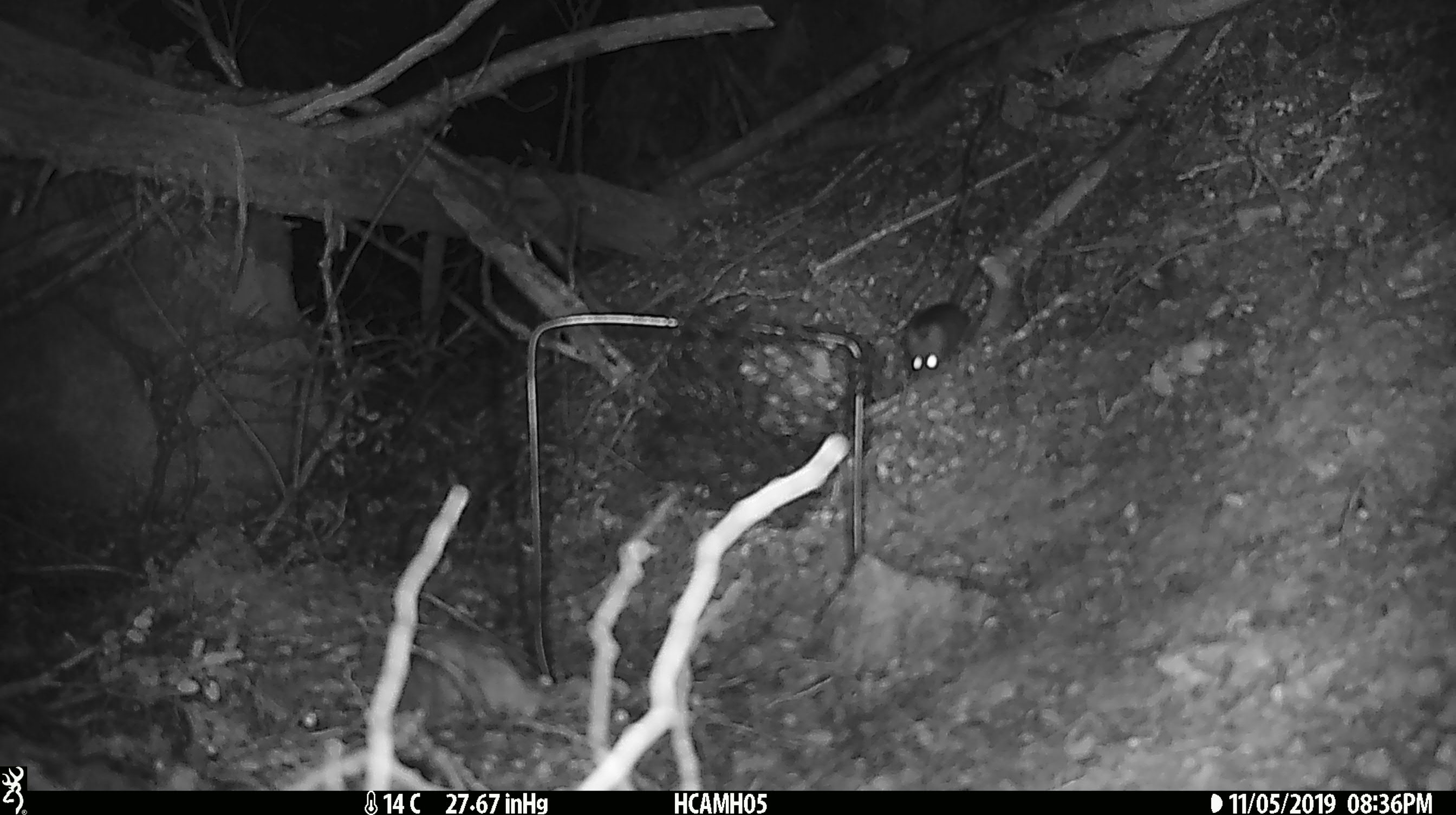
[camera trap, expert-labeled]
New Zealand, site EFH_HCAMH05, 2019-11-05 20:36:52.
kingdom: Animalia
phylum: Chordata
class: Mammalia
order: Rodentia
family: Muridae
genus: Mus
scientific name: Mus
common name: mouse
Mouse (Mus).